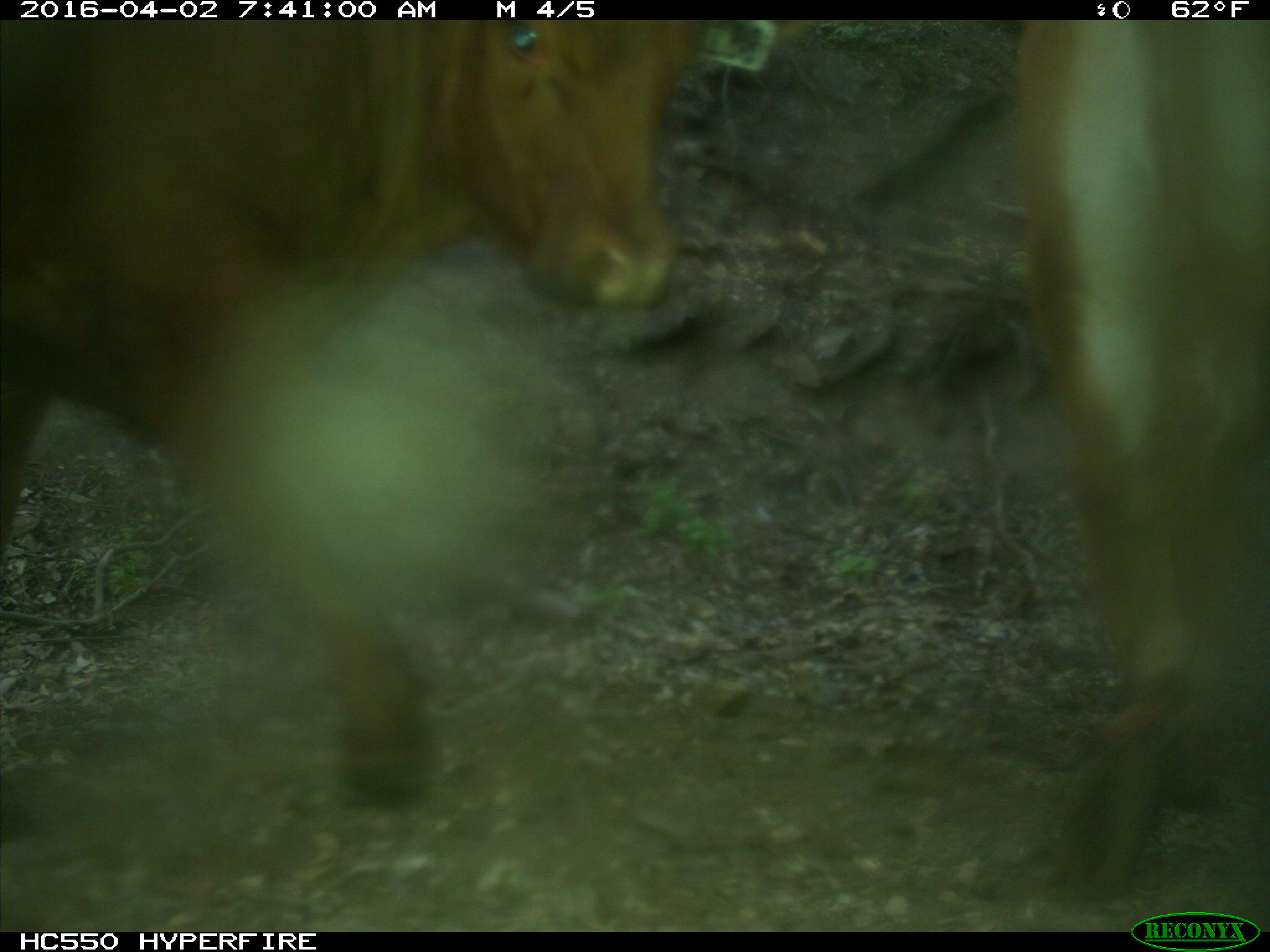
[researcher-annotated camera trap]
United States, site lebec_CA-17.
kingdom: Animalia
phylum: Chordata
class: Mammalia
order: Artiodactyla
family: Bovidae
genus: Bos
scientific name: Bos taurus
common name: domestic cow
Bos taurus (domestic cow).